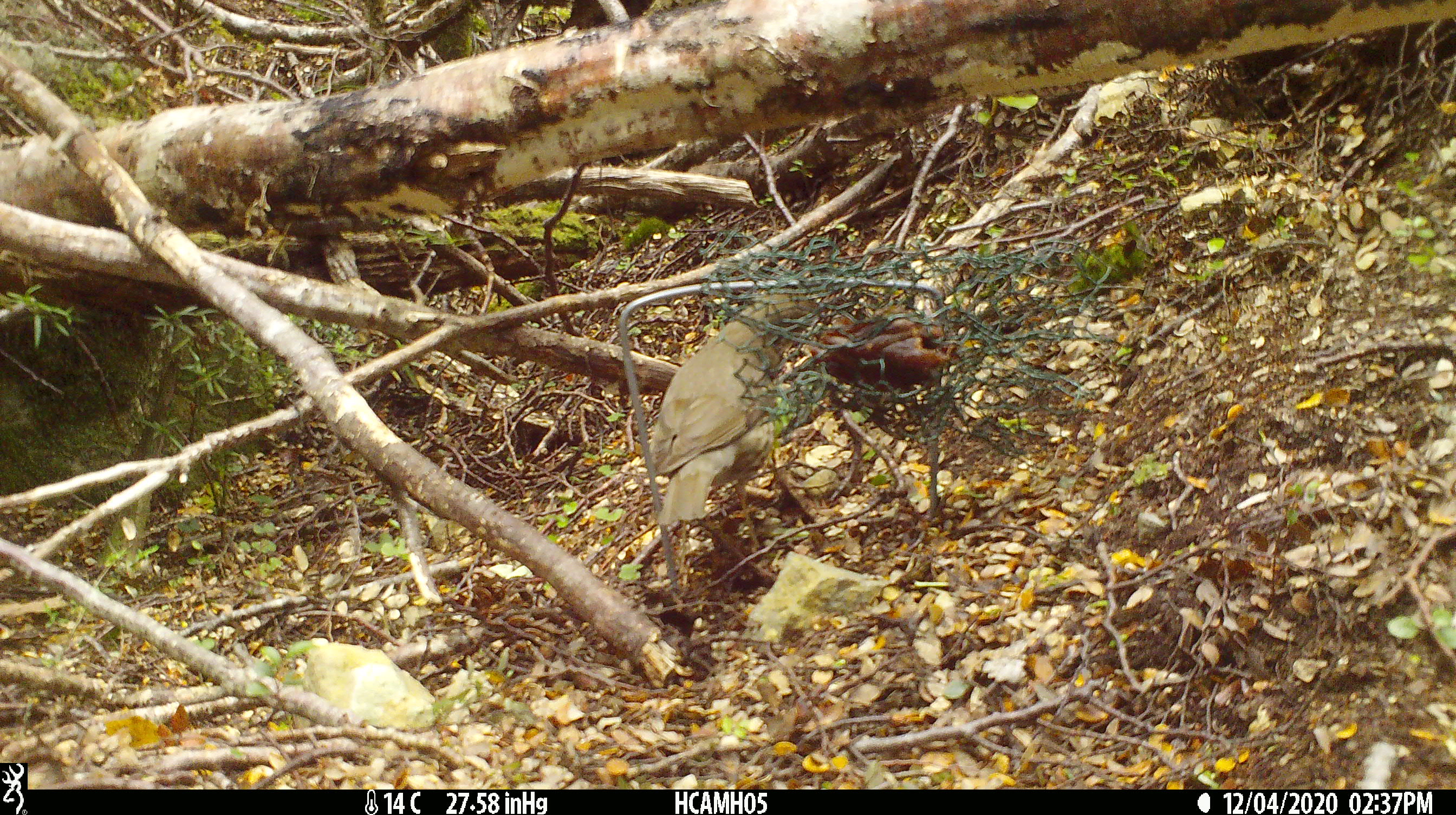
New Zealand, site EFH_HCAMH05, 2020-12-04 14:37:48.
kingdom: Animalia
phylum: Chordata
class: Aves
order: Passeriformes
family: Turdidae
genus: Turdus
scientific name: Turdus philomelos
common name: song thrush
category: thrush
Thrush (song thrush) (Turdus philomelos).